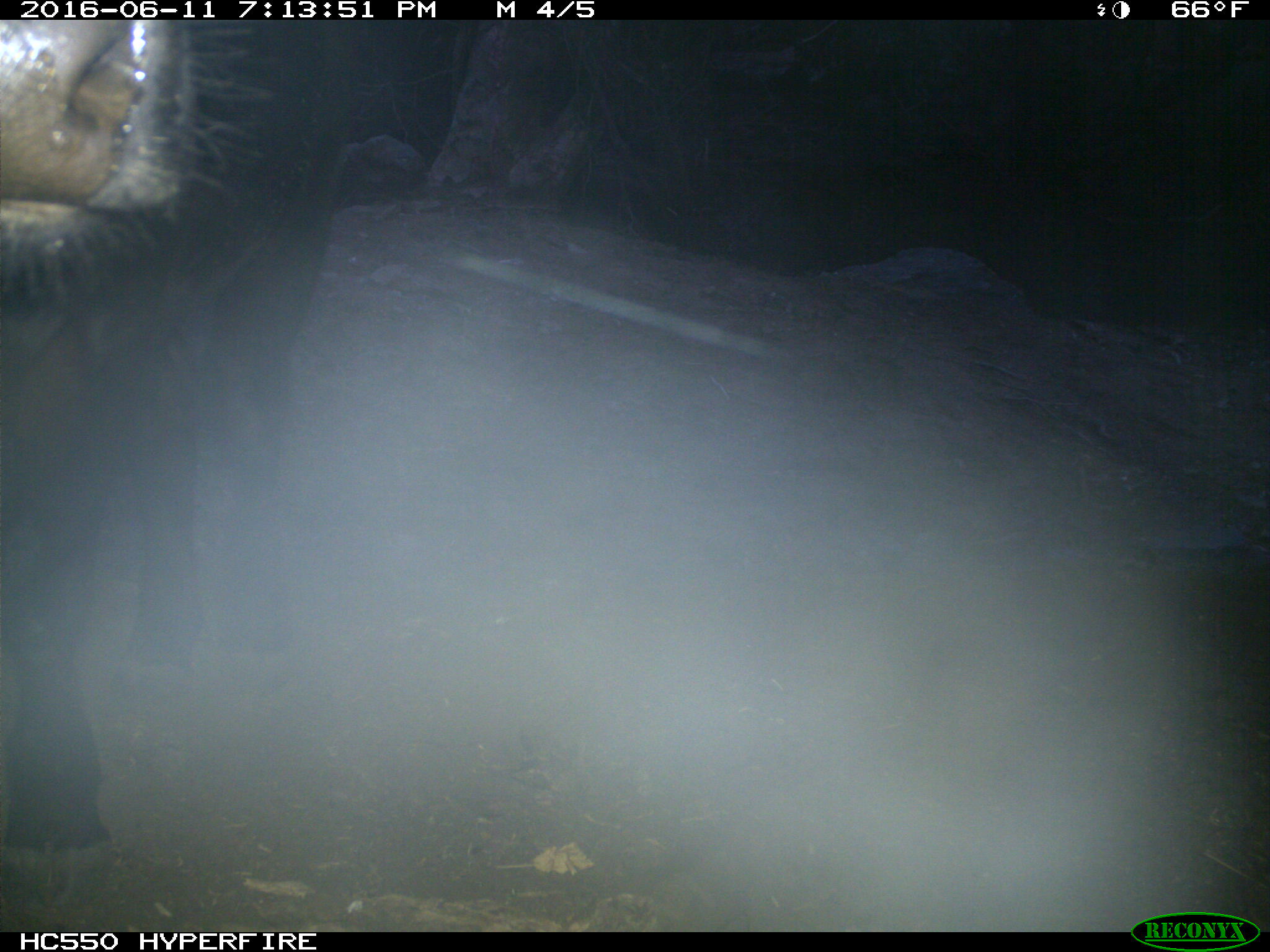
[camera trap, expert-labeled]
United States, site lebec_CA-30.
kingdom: Animalia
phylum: Chordata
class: Mammalia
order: Artiodactyla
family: Bovidae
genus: Bos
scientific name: Bos taurus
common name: domestic cow